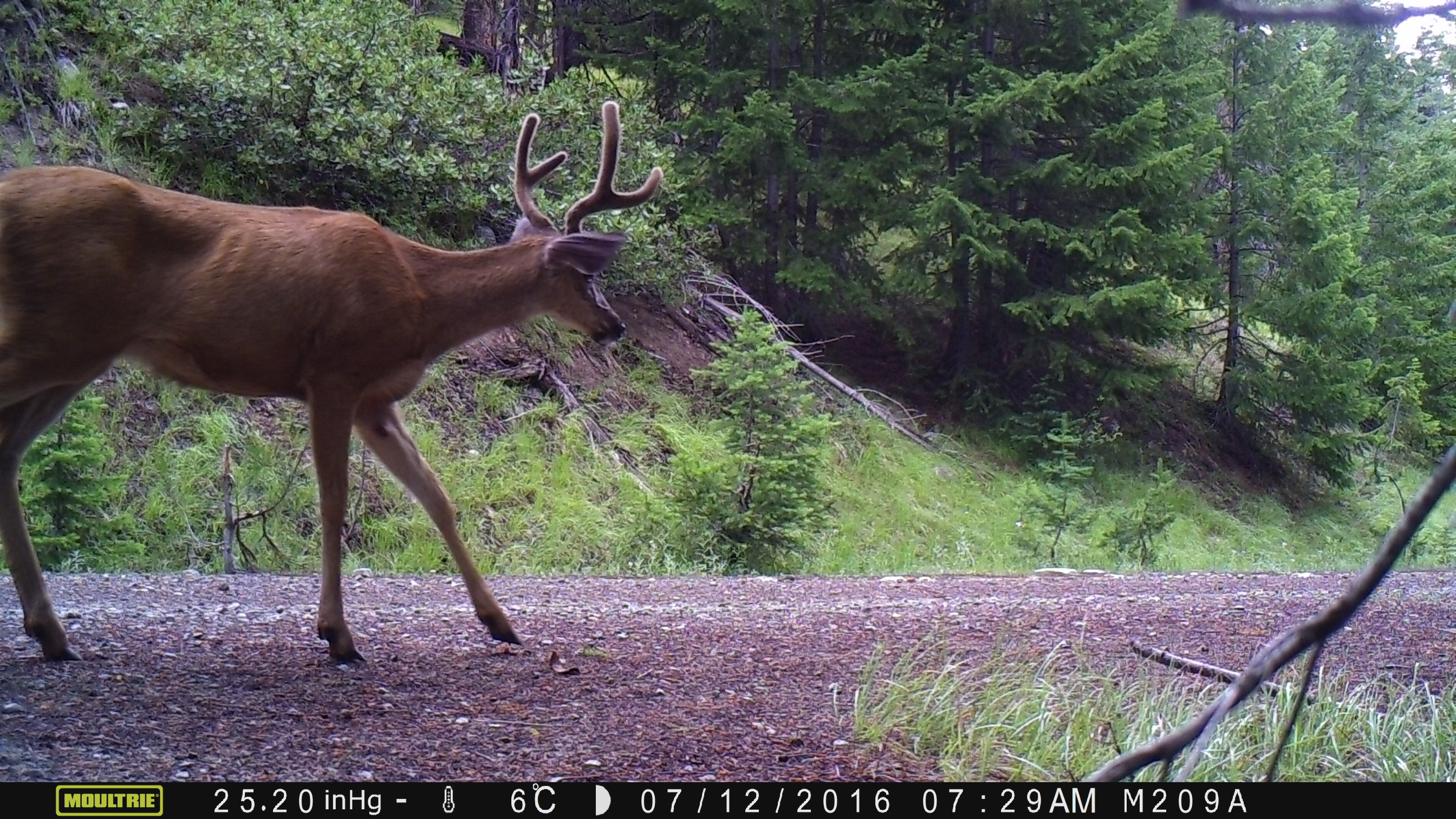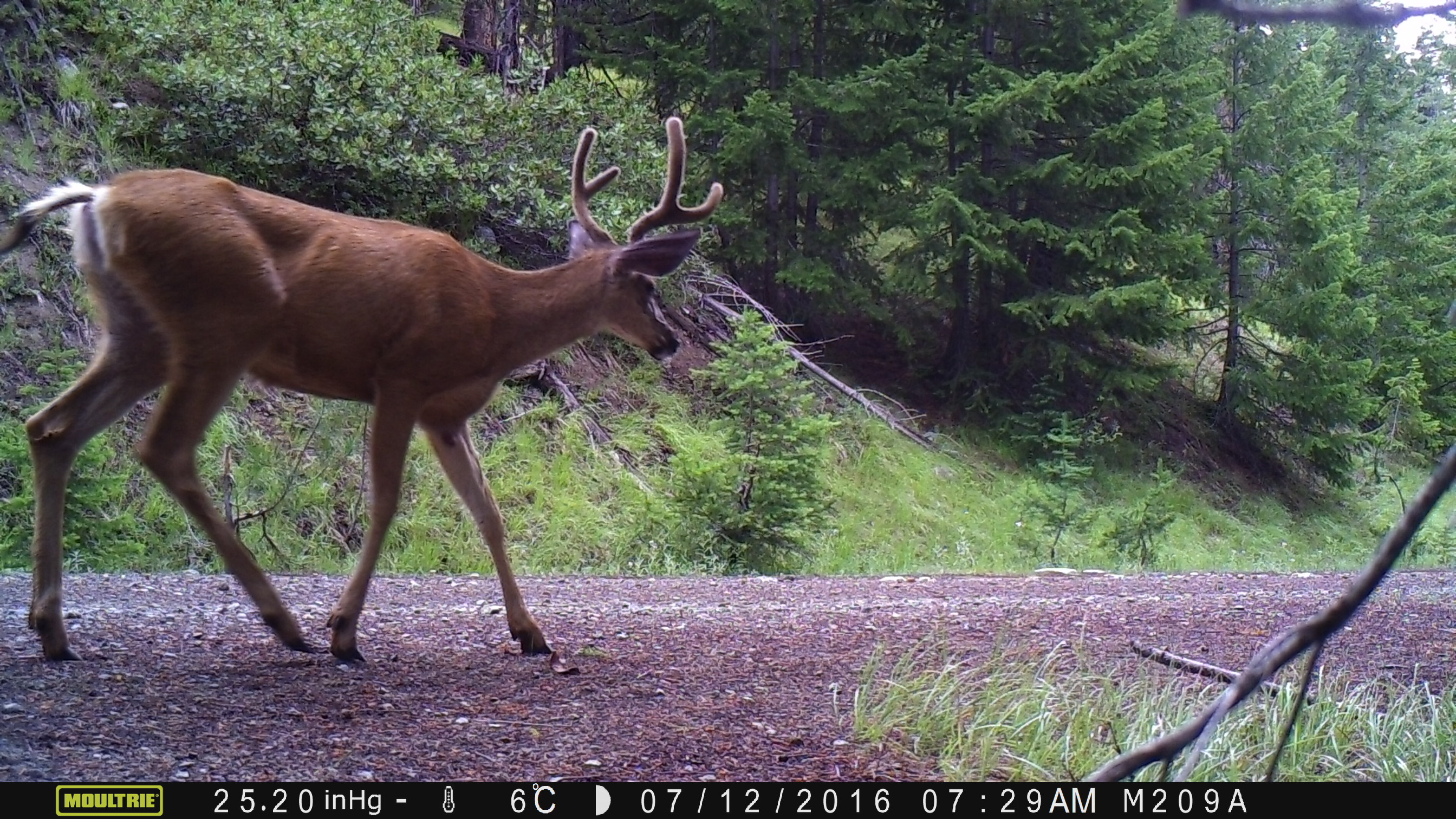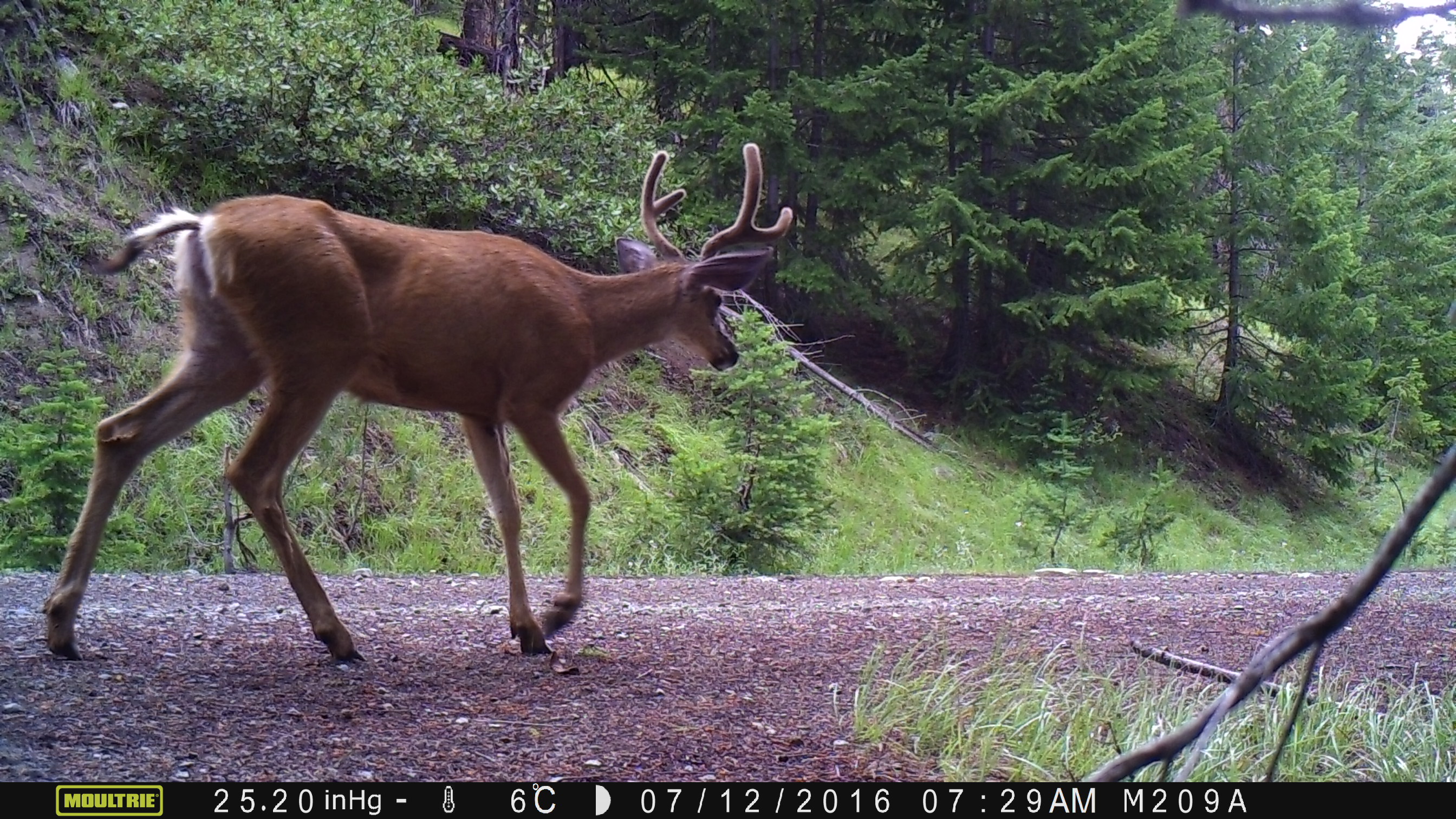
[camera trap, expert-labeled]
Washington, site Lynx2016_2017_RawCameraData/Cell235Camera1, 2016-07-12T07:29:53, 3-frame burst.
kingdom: Animalia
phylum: Chordata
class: Mammalia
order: Artiodactyla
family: Cervidae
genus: Odocoileus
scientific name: Odocoileus hemionus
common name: mule deer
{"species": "Odocoileus hemionus (mule deer)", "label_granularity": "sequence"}